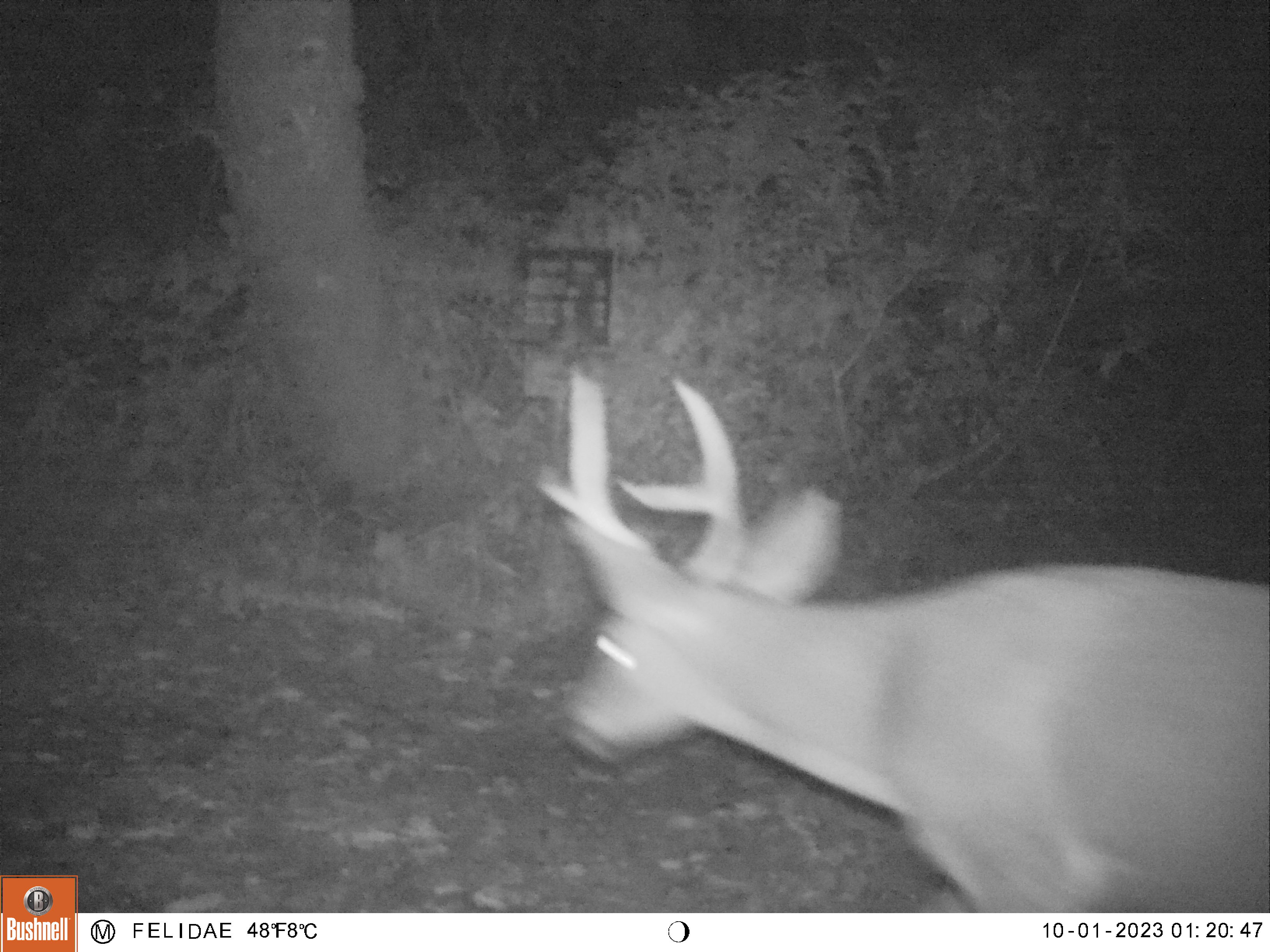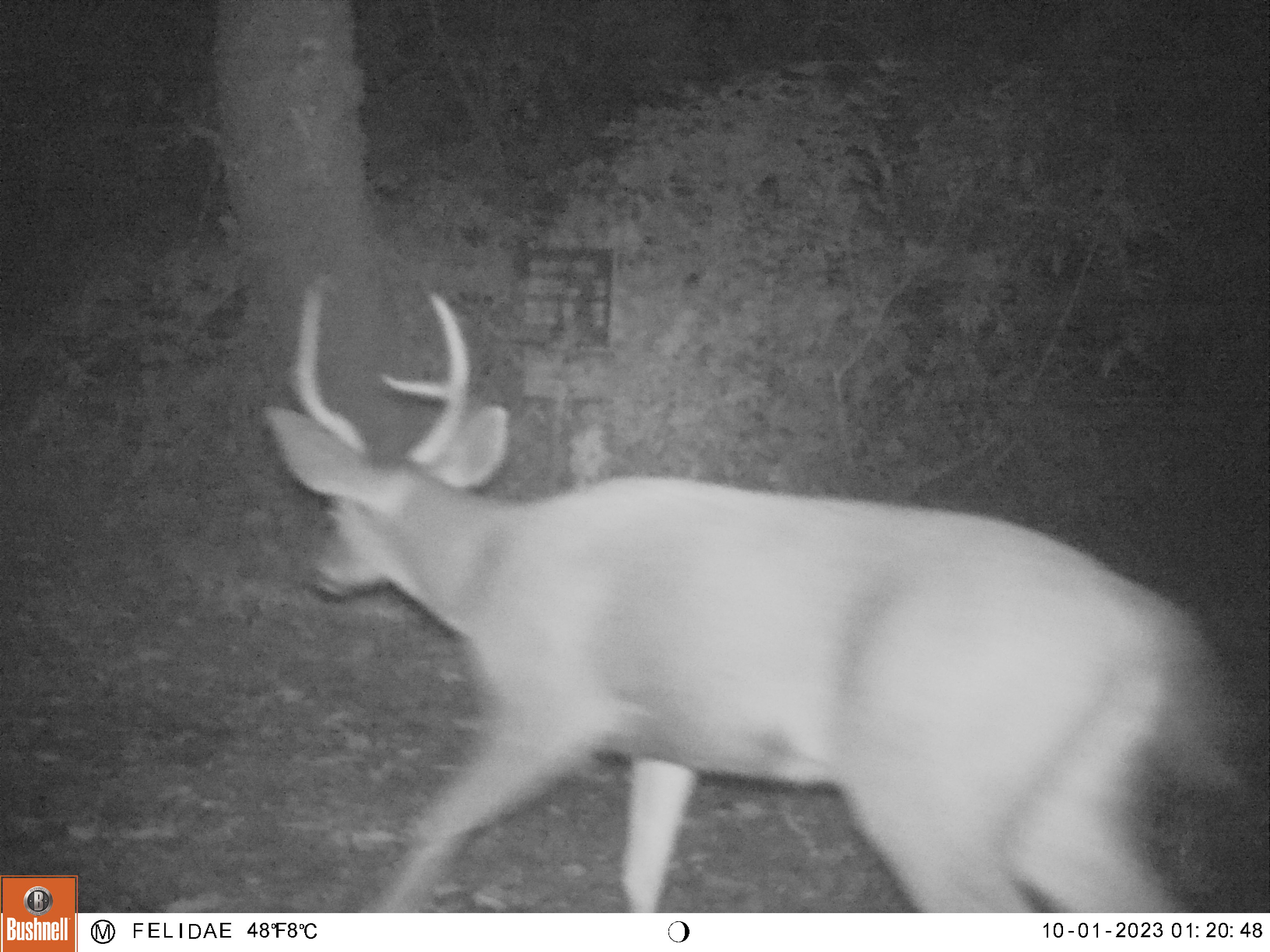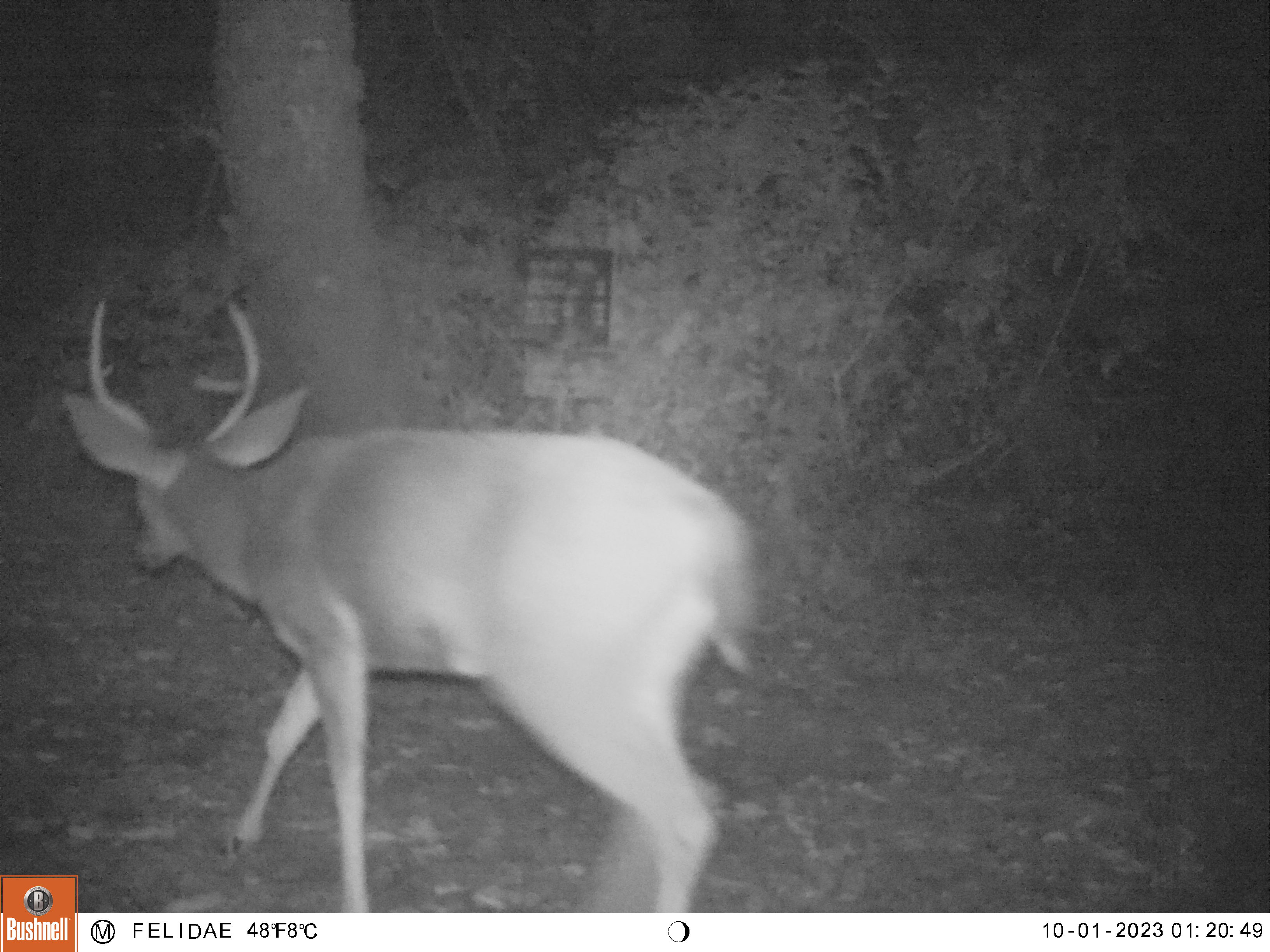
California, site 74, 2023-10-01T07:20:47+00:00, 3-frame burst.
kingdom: Animalia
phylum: Chordata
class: Mammalia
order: Artiodactyla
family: Cervidae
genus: Odocoileus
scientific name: Odocoileus hemionus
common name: mule deer